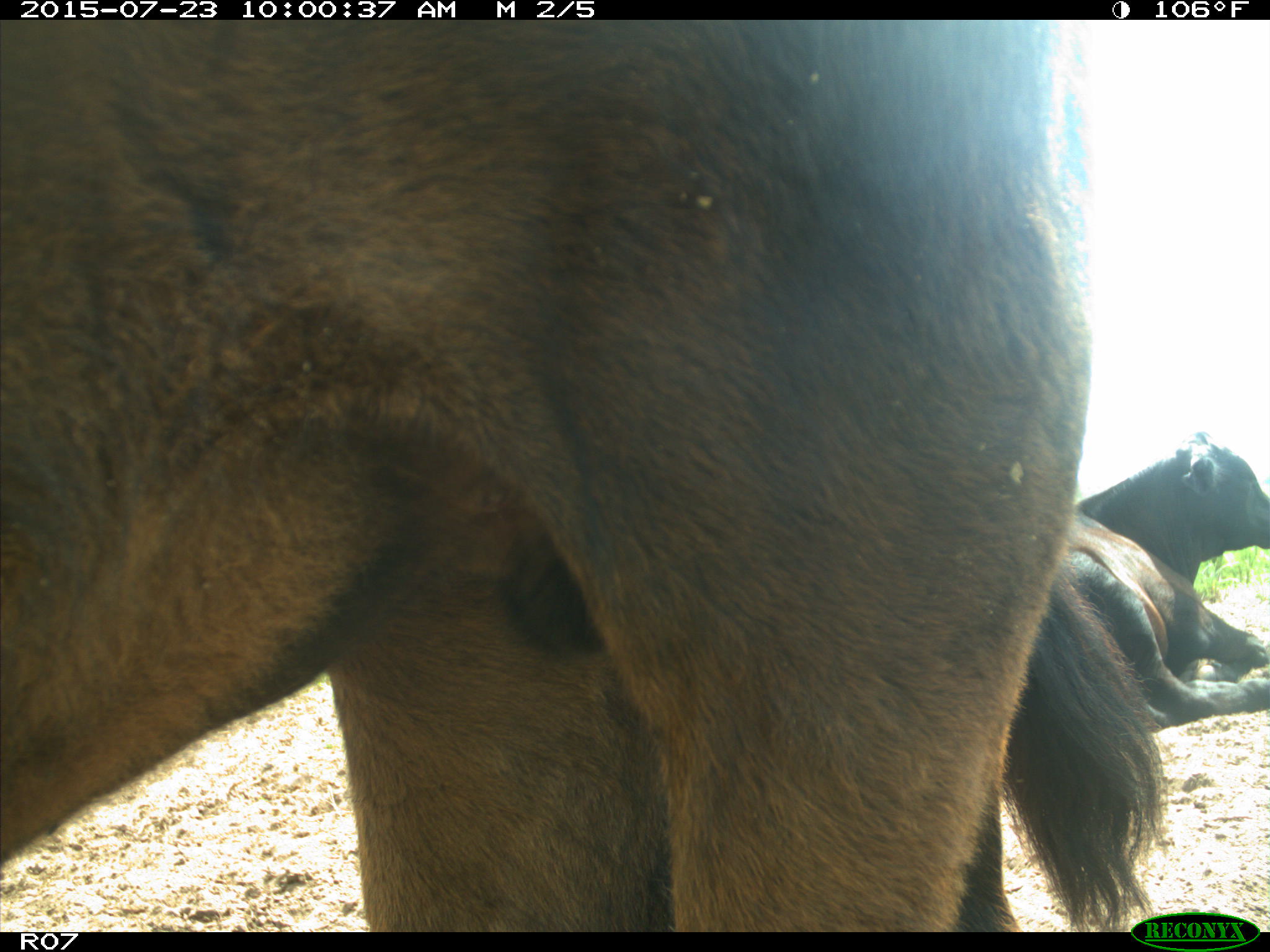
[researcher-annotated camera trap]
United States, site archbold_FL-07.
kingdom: Animalia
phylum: Chordata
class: Mammalia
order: Artiodactyla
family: Bovidae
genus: Bos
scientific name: Bos taurus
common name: domestic cow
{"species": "Bos taurus (domestic cow)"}